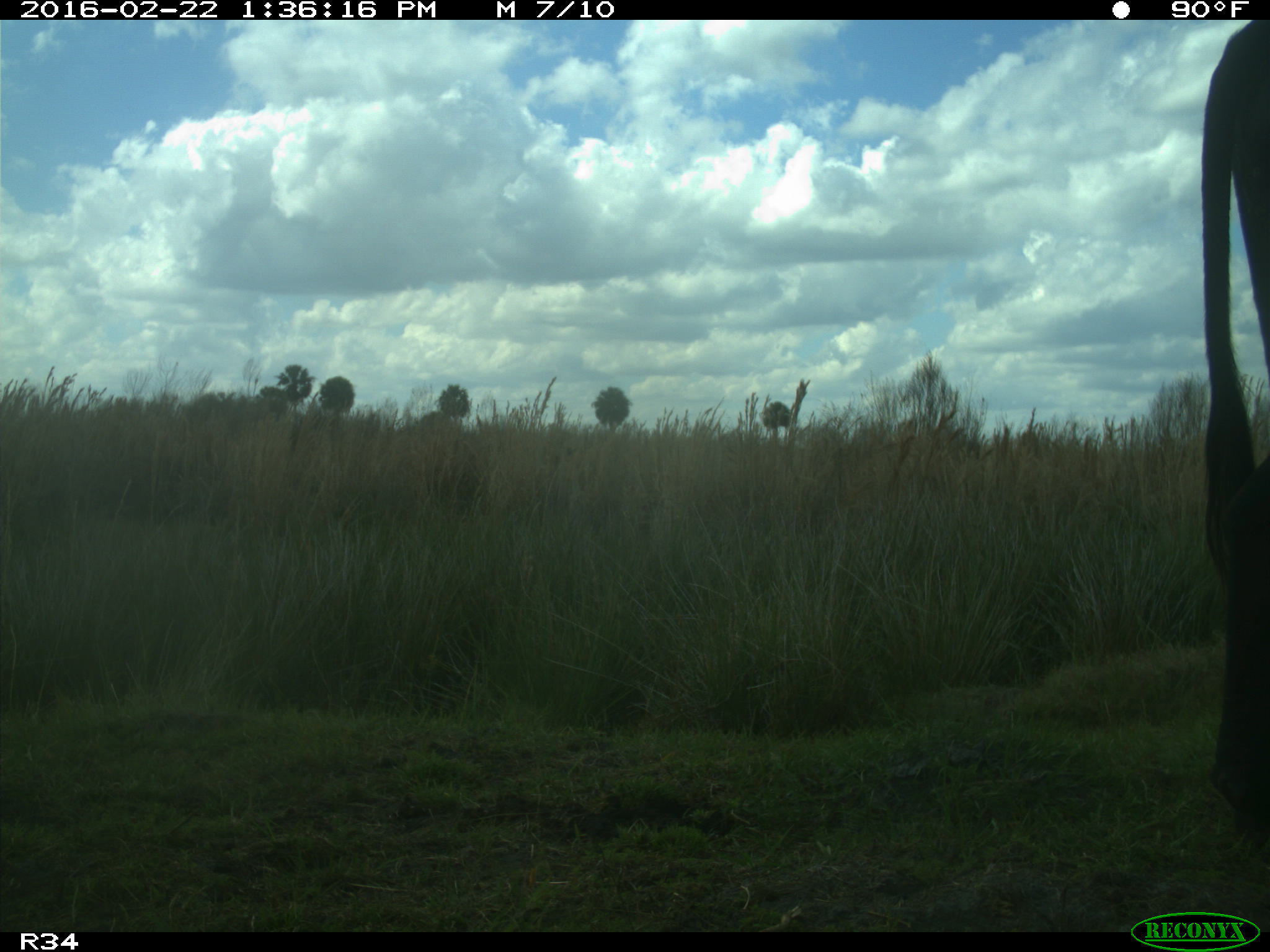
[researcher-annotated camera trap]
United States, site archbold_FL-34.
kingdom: Animalia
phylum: Chordata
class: Mammalia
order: Artiodactyla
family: Bovidae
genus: Bos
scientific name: Bos taurus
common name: domestic cow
Bos taurus (domestic cow).